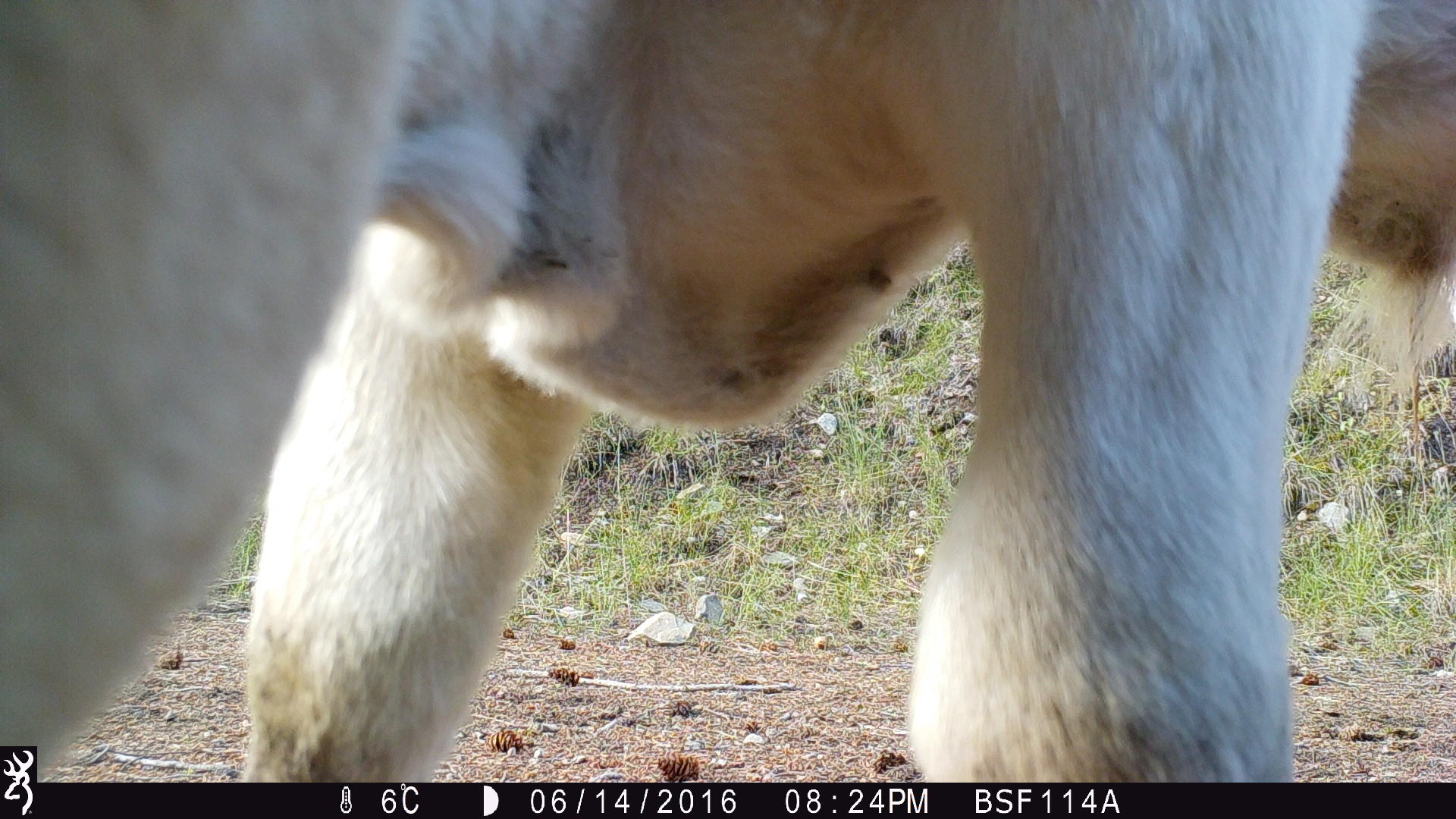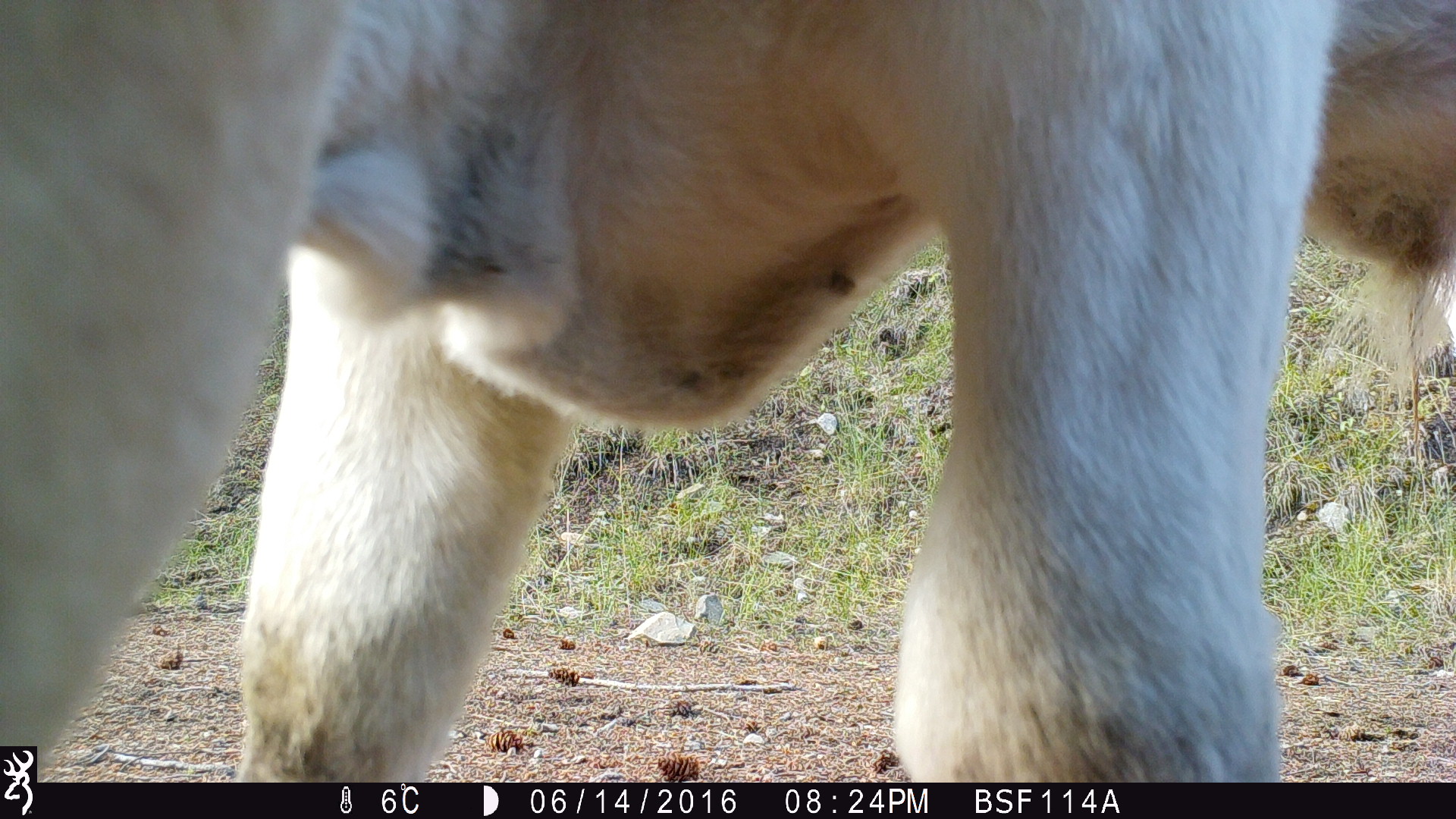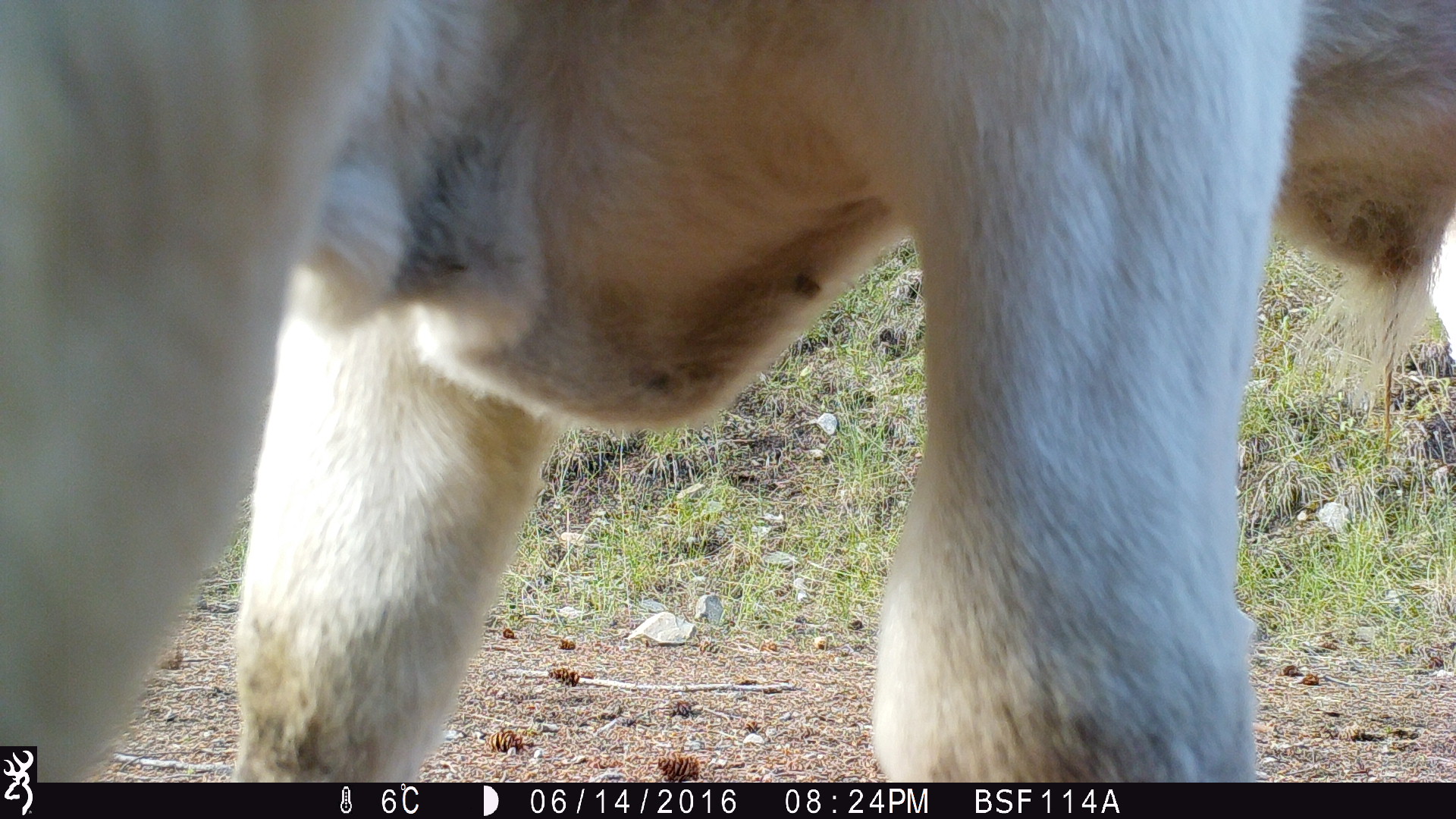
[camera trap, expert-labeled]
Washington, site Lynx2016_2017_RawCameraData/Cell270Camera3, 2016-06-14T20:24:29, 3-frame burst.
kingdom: Animalia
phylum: Chordata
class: Mammalia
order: Artiodactyla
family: Bovidae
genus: Bos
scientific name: Bos taurus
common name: domestic cattle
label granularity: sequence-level